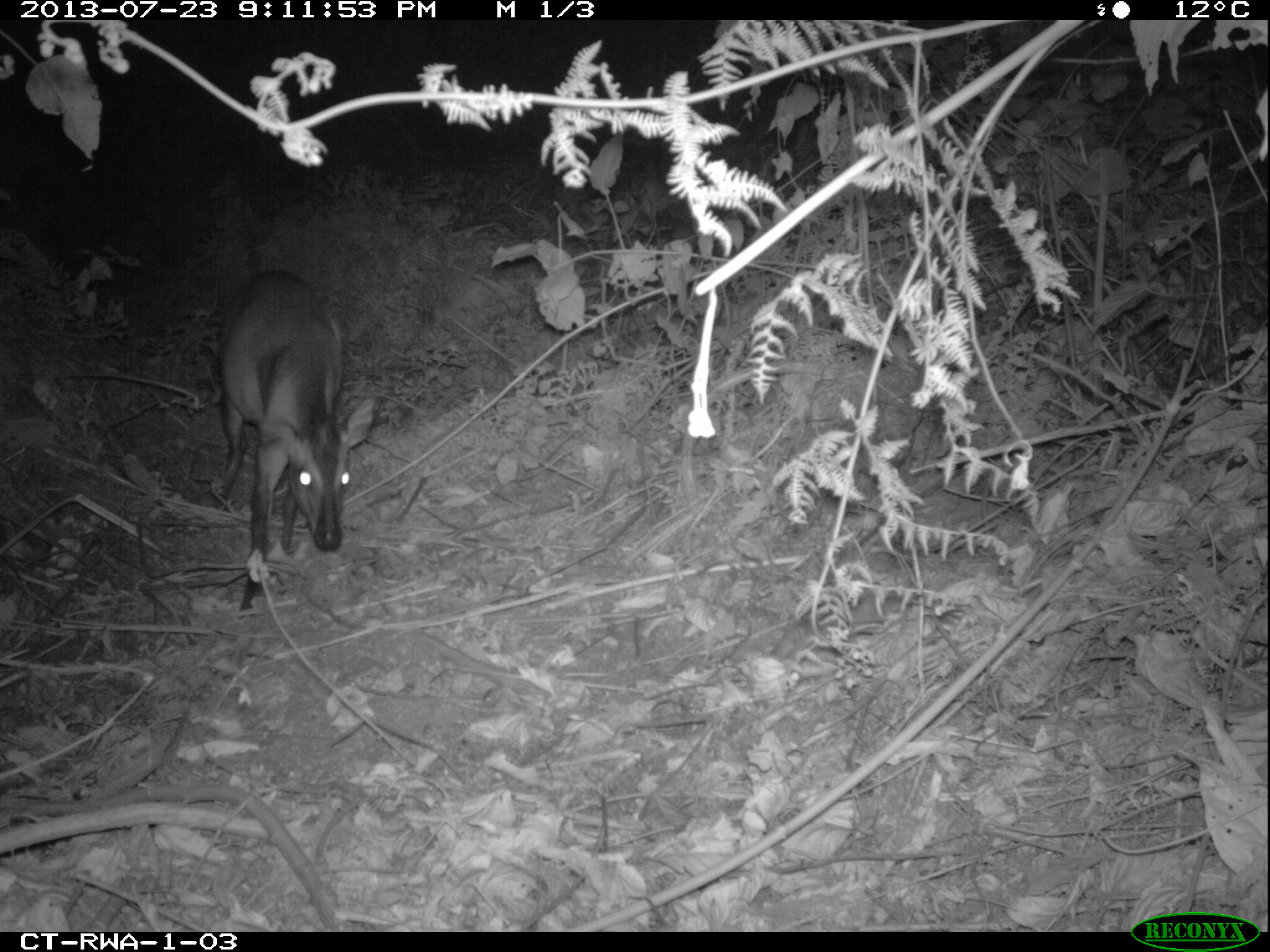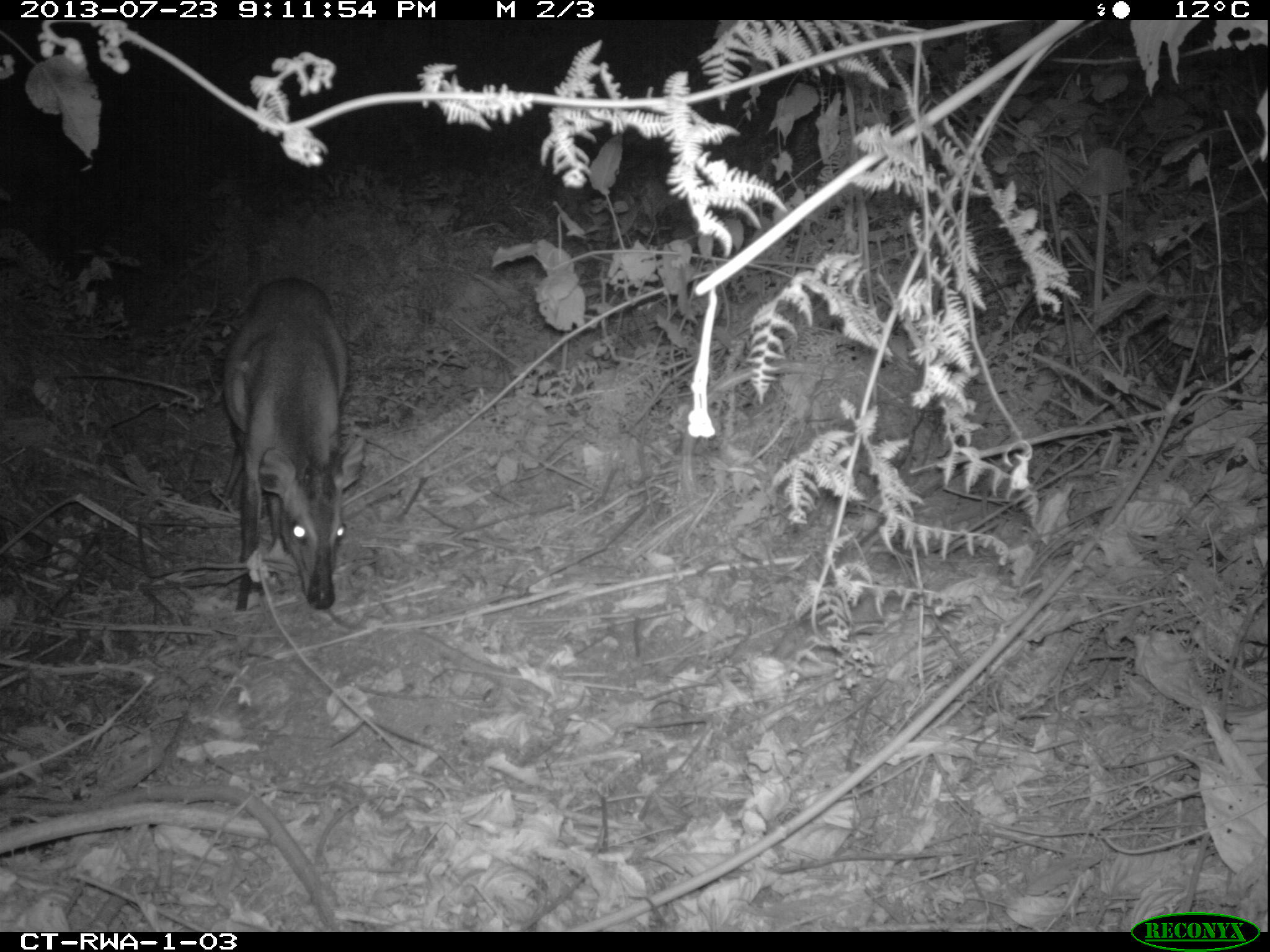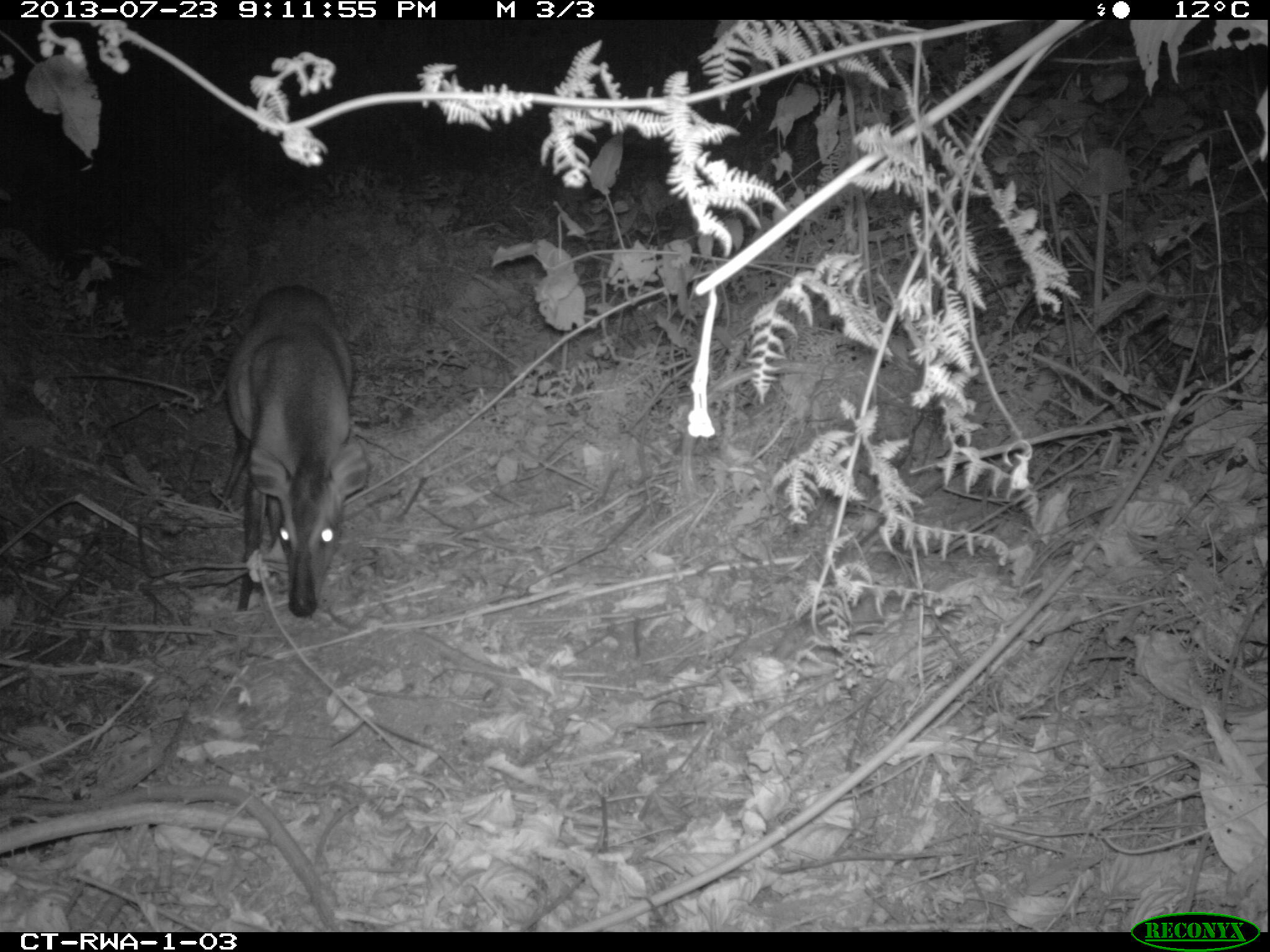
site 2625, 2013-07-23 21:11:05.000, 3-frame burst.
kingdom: Animalia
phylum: Chordata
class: Mammalia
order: Artiodactyla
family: Bovidae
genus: Cephalophus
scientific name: Cephalophus nigrifrons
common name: black-fronted duiker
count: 1